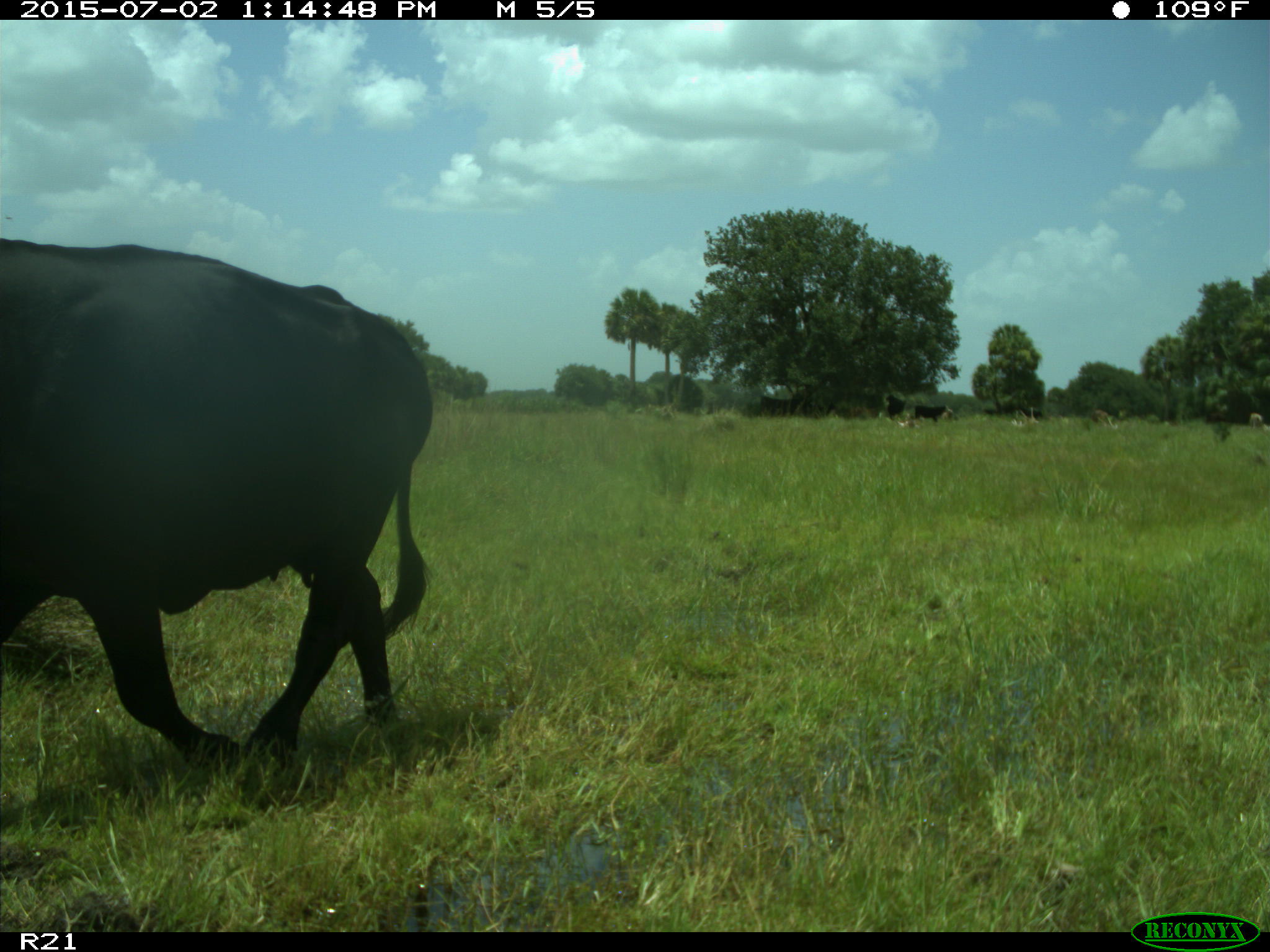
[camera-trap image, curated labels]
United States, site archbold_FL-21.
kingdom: Animalia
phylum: Chordata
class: Mammalia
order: Artiodactyla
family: Bovidae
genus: Bos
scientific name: Bos taurus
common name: domestic cow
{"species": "Bos taurus (domestic cow)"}